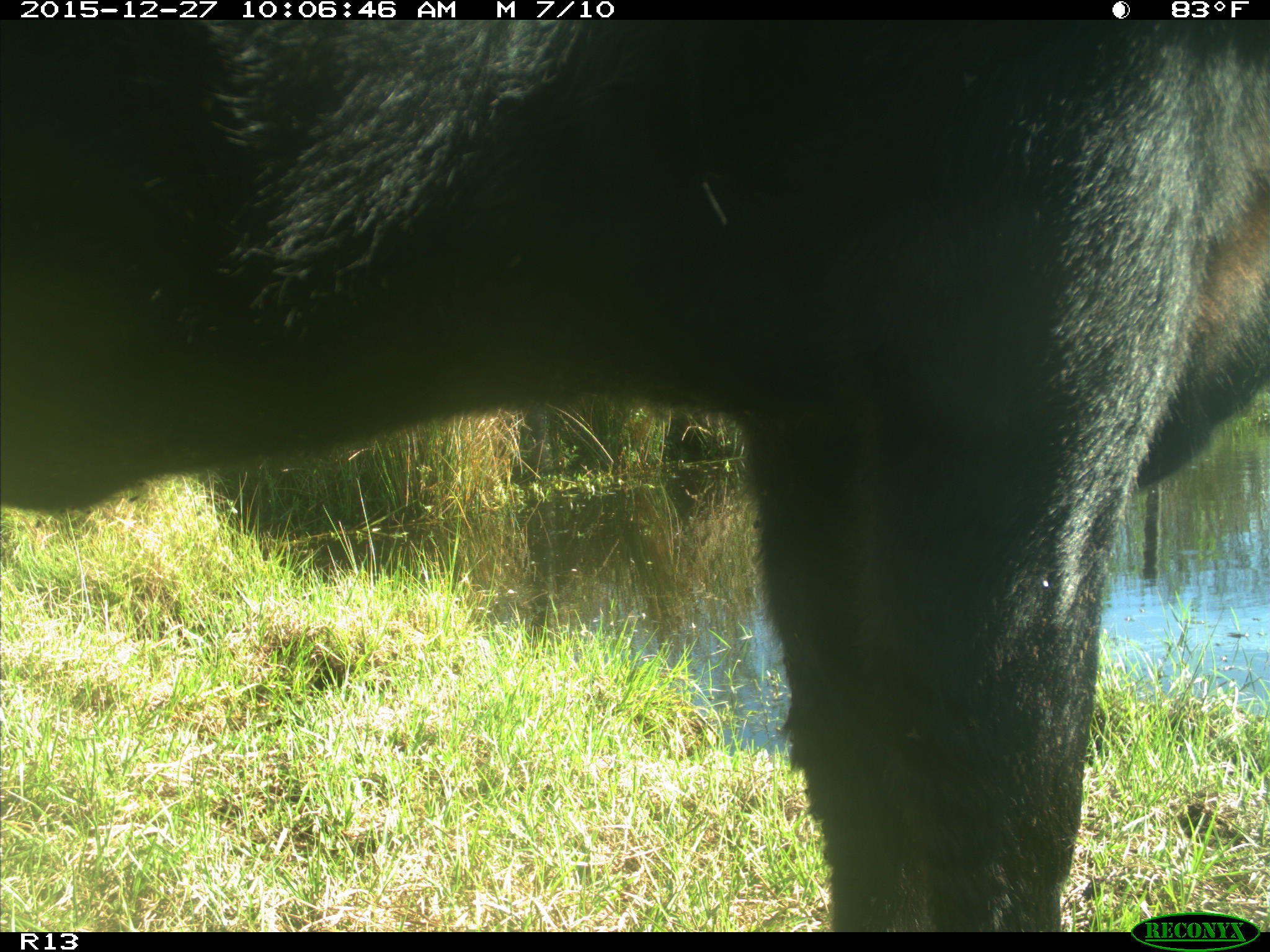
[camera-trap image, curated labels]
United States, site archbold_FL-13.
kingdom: Animalia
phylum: Chordata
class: Mammalia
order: Artiodactyla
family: Bovidae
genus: Bos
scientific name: Bos taurus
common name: domestic cow